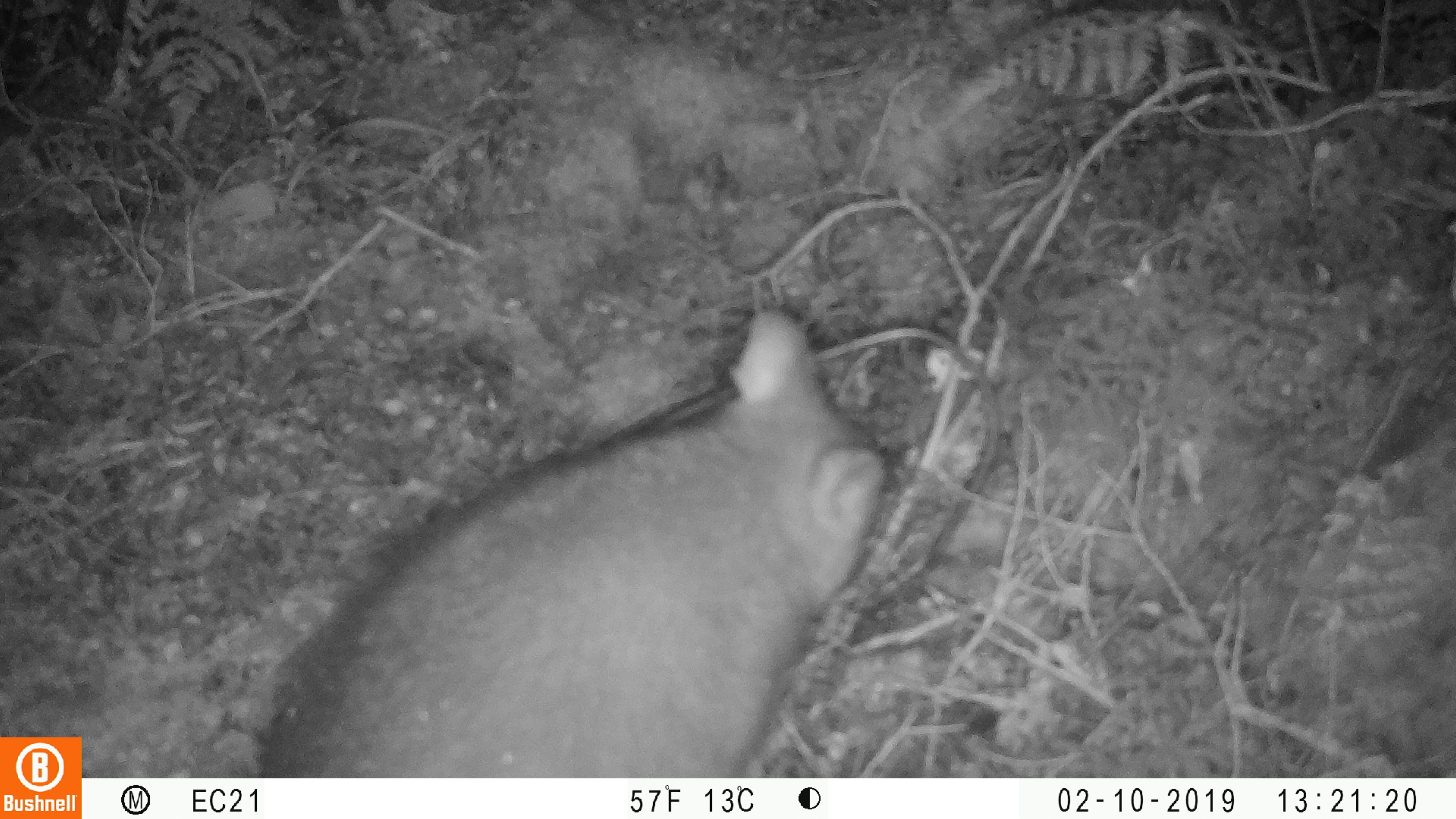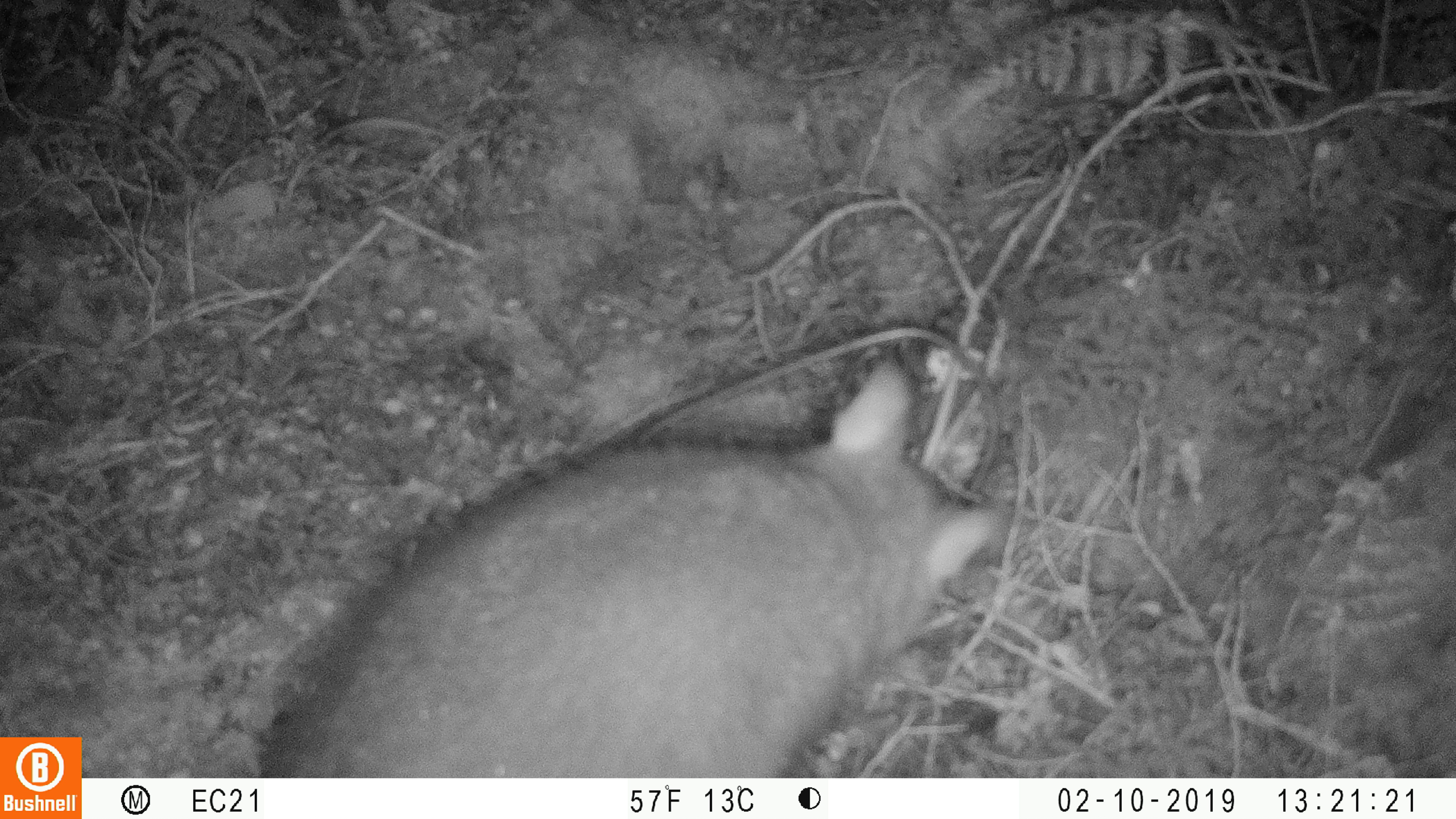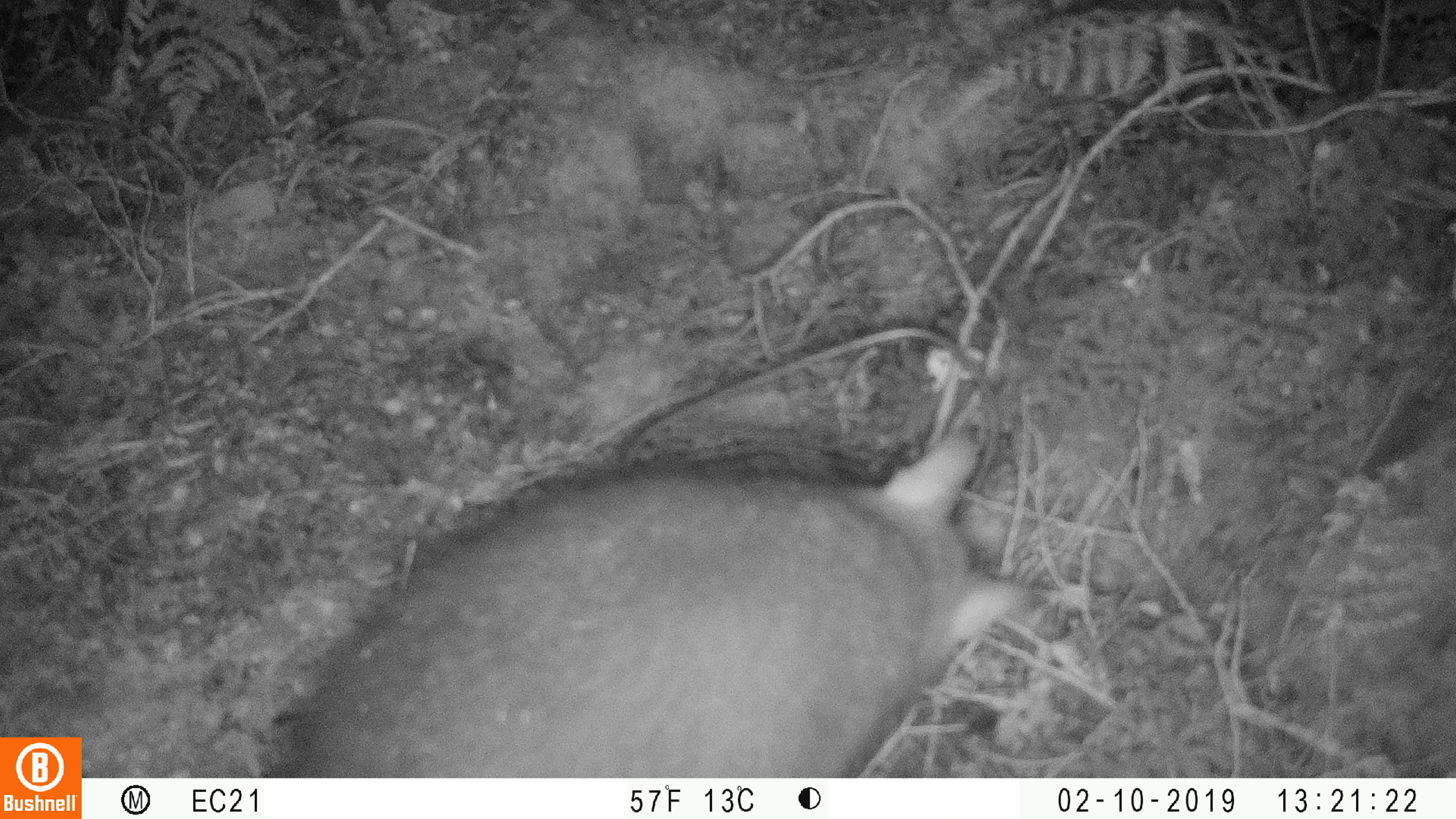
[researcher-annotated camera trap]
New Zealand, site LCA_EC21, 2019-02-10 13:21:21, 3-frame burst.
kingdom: Animalia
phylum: Chordata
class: Mammalia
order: Diprotodontia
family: Phalangeridae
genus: Trichosurus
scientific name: Trichosurus vulpecula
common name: common brushtail possum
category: possum